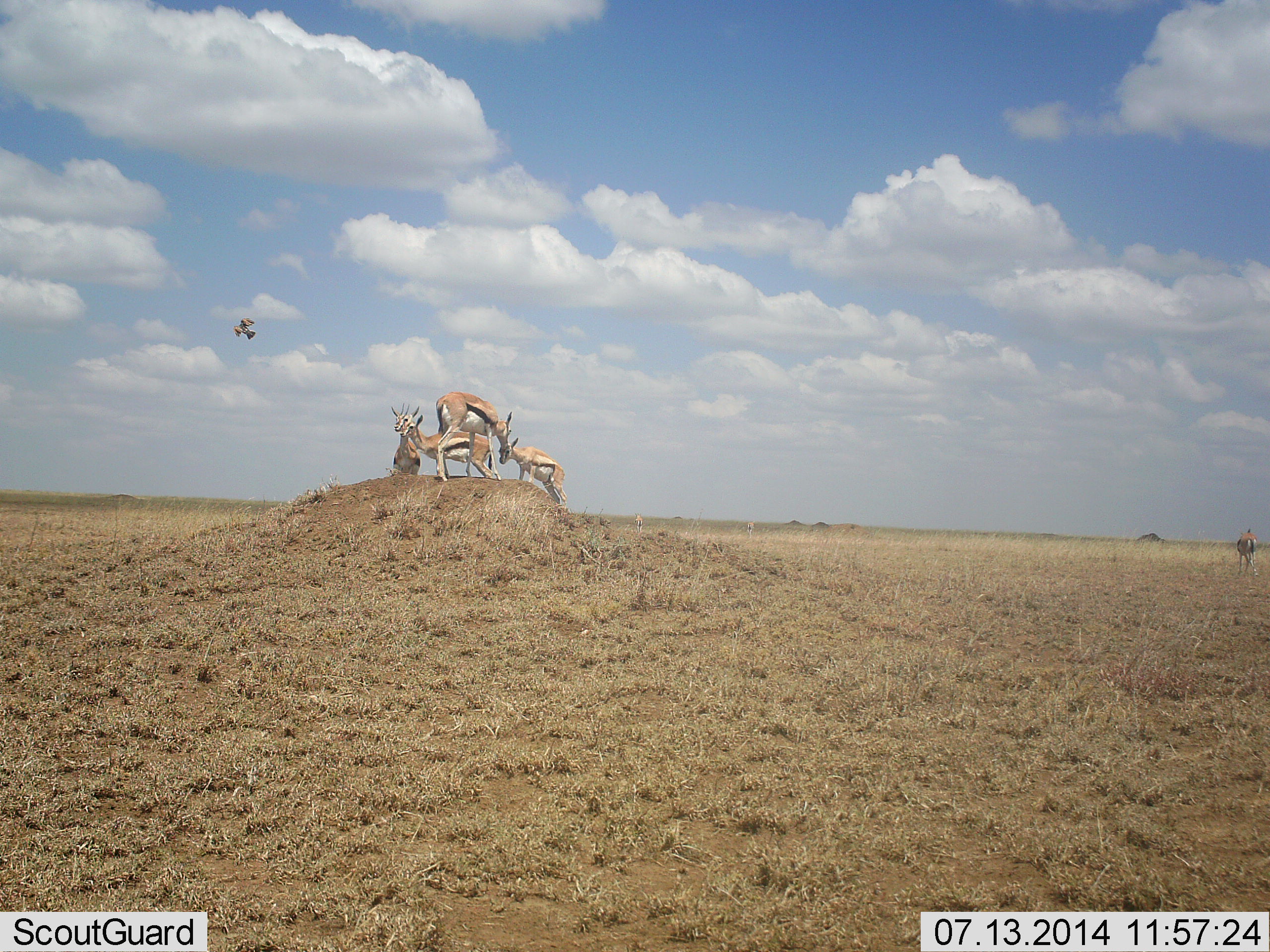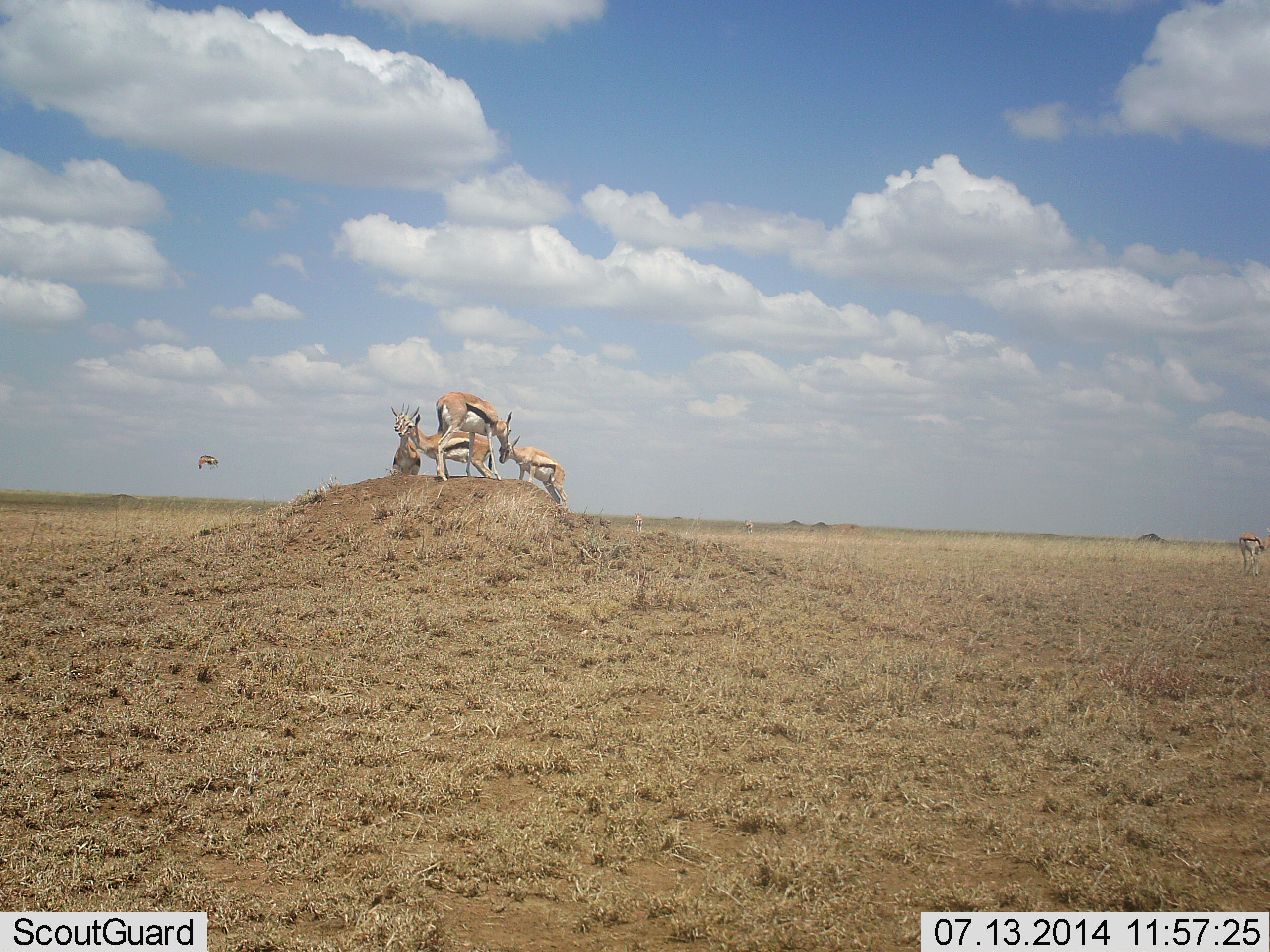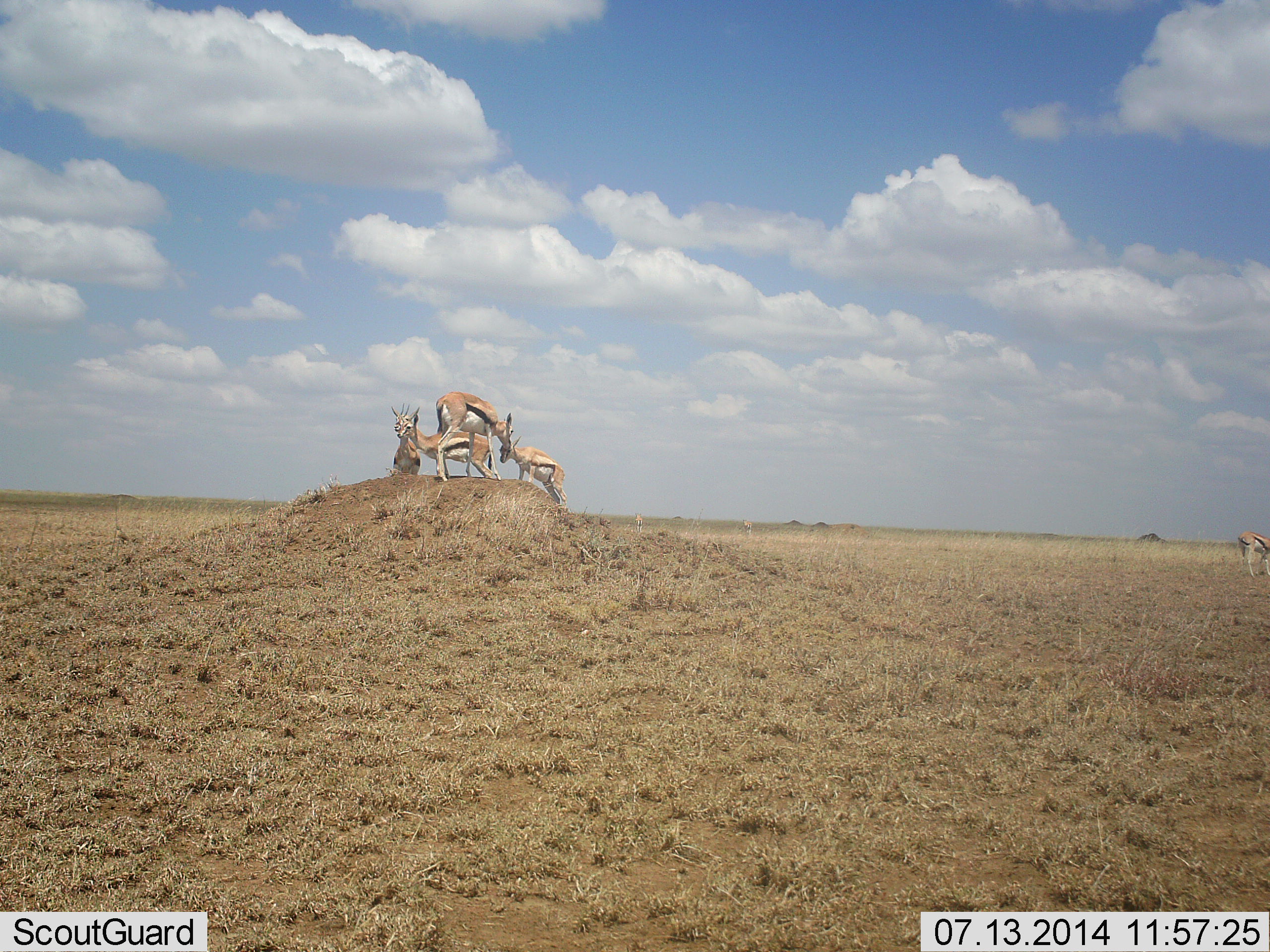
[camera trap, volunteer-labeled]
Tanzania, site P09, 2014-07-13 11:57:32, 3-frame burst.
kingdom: Animalia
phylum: Chordata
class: Mammalia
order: Artiodactyla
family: Bovidae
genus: Eudorcas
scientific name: Eudorcas thomsonii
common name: thomson's gazelle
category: gazellethomsons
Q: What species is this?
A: Gazellethomsons (thomson's gazelle) (Eudorcas thomsonii).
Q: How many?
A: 5.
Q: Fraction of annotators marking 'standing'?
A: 100%.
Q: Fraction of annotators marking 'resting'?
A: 7%.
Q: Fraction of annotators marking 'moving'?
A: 13%.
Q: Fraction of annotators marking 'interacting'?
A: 20%.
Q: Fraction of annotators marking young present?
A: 0%.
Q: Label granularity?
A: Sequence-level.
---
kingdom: Animalia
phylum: Chordata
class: Aves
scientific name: Aves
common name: bird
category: otherbird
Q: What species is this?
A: Otherbird (bird) (Aves).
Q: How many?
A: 1.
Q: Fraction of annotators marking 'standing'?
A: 10%.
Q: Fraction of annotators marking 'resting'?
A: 0%.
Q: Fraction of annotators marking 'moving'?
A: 100%.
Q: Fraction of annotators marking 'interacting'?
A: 0%.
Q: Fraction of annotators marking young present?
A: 0%.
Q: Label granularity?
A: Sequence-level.